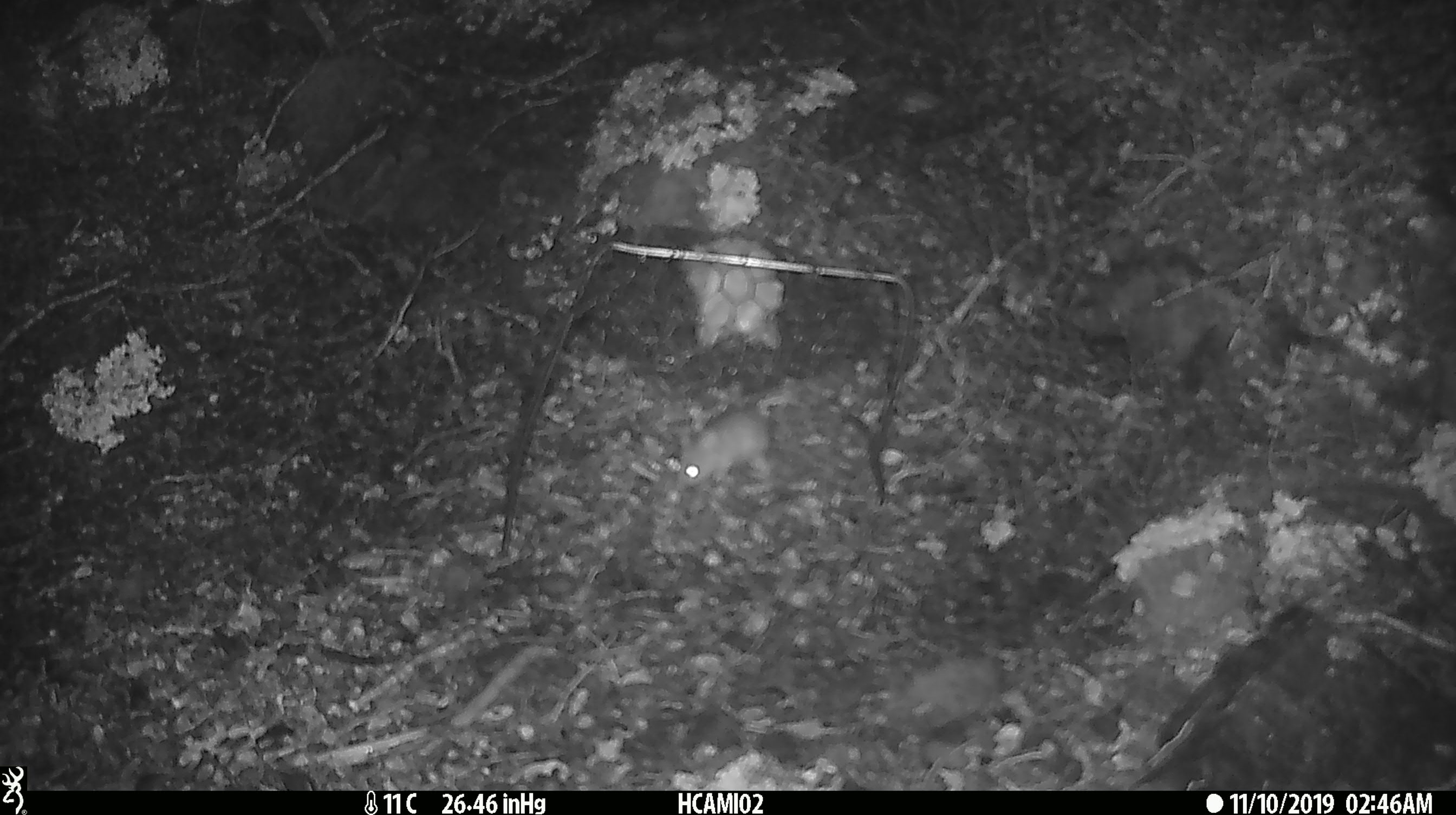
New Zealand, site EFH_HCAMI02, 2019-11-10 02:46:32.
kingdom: Animalia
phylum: Chordata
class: Mammalia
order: Rodentia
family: Muridae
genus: Mus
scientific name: Mus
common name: mouse